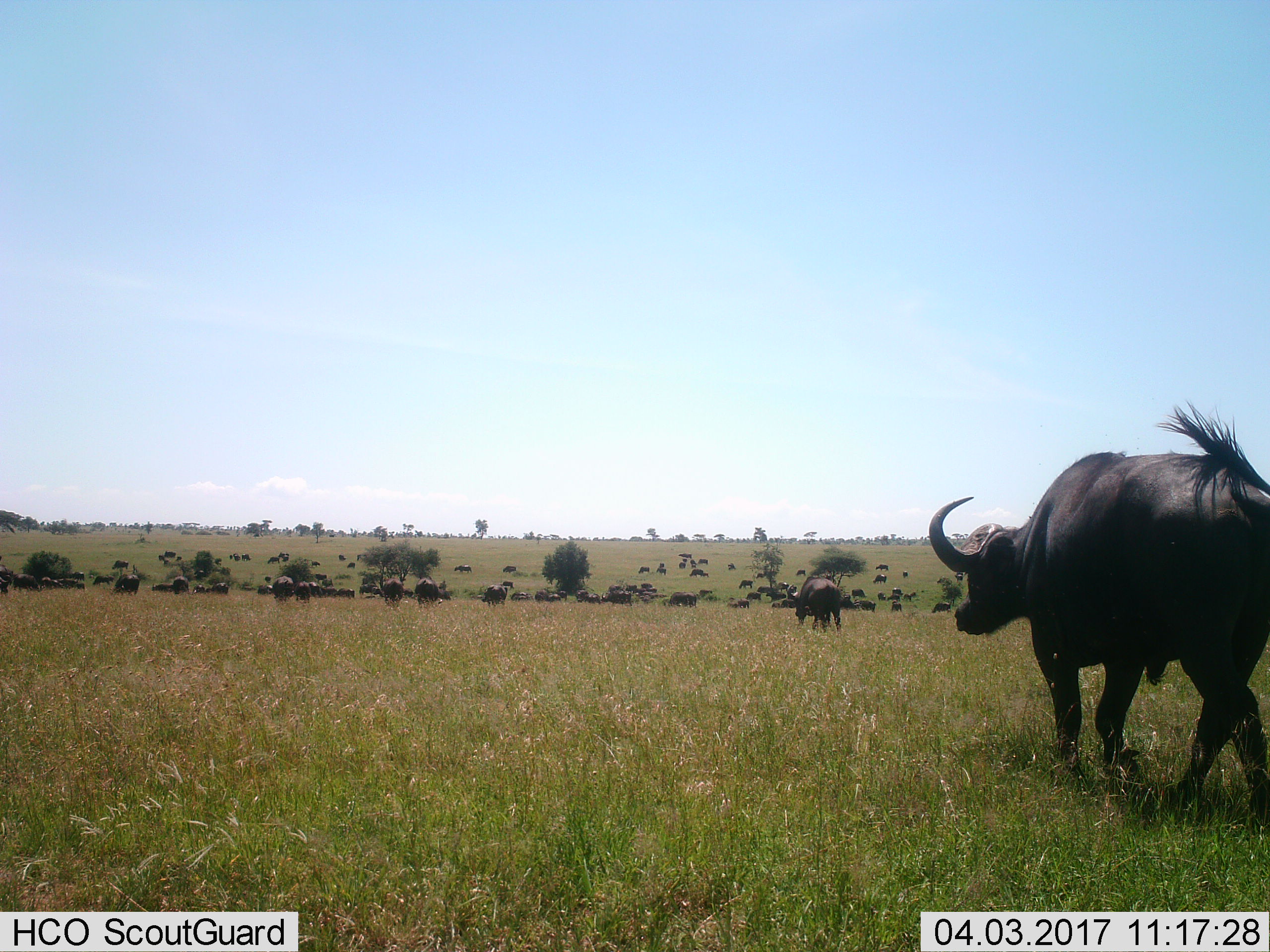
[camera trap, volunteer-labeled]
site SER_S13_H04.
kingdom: Animalia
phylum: Chordata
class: Mammalia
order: Artiodactyla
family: Bovidae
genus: Syncerus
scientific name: Syncerus caffer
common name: african buffalo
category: buffalo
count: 51+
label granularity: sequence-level